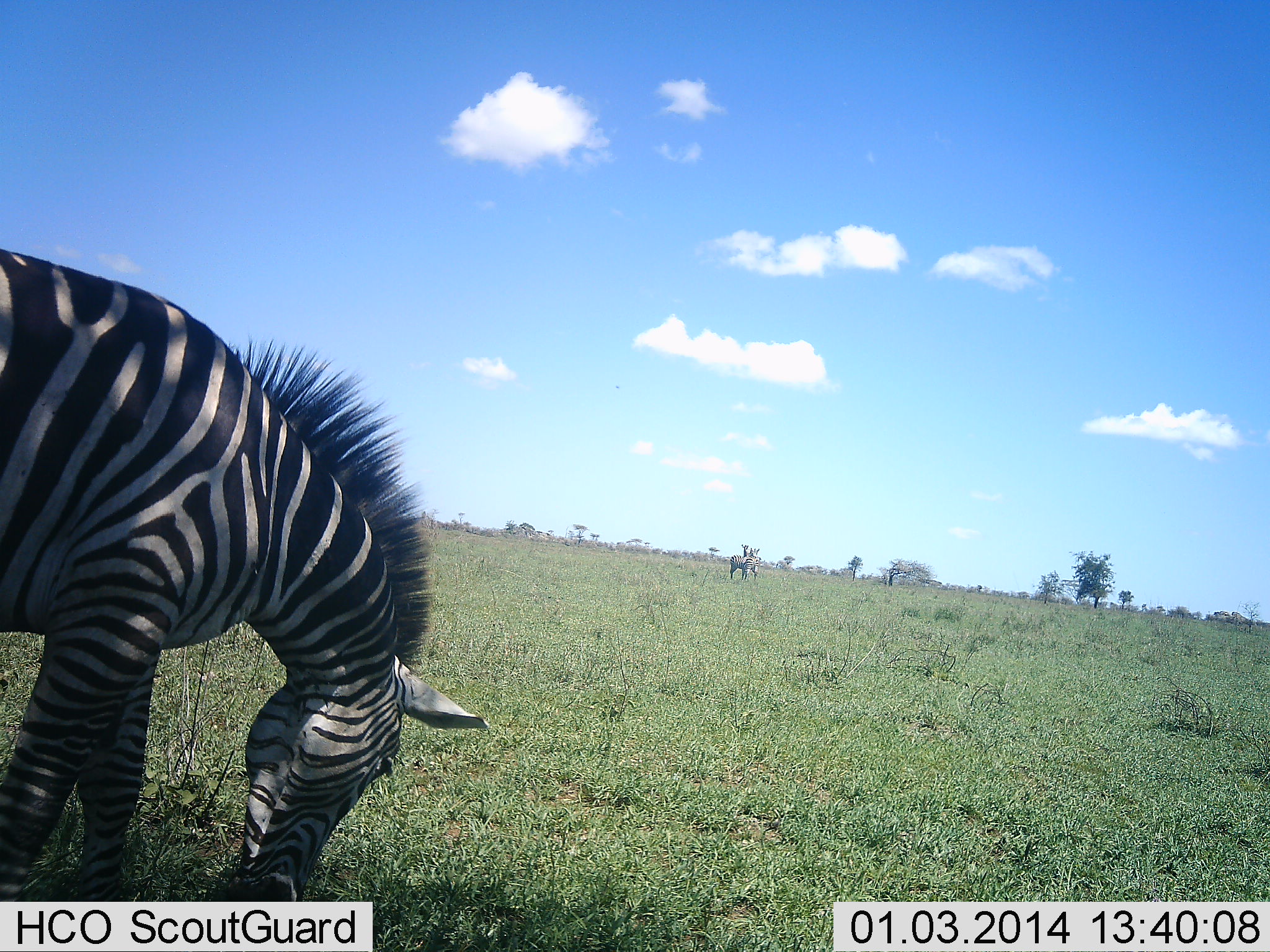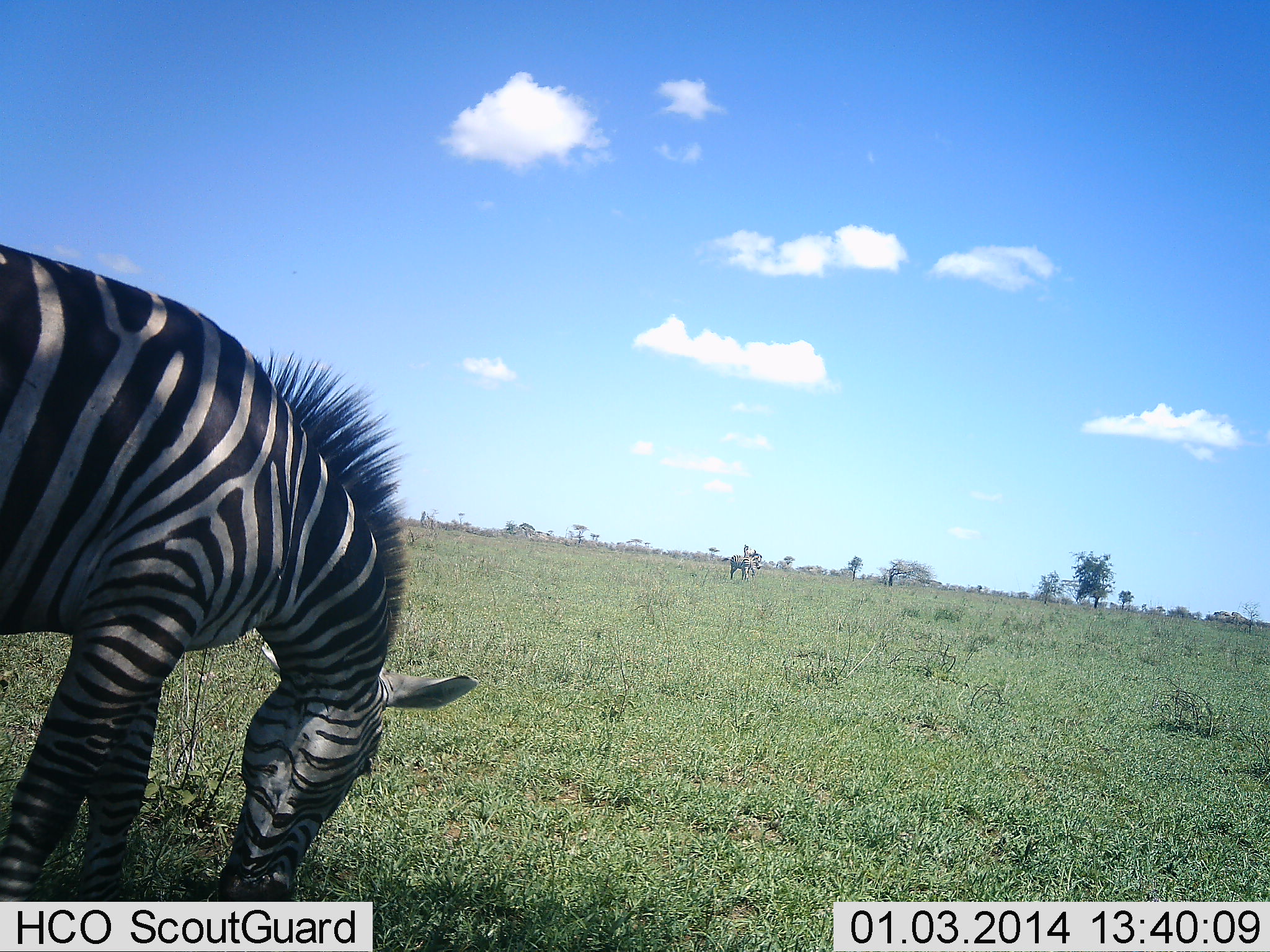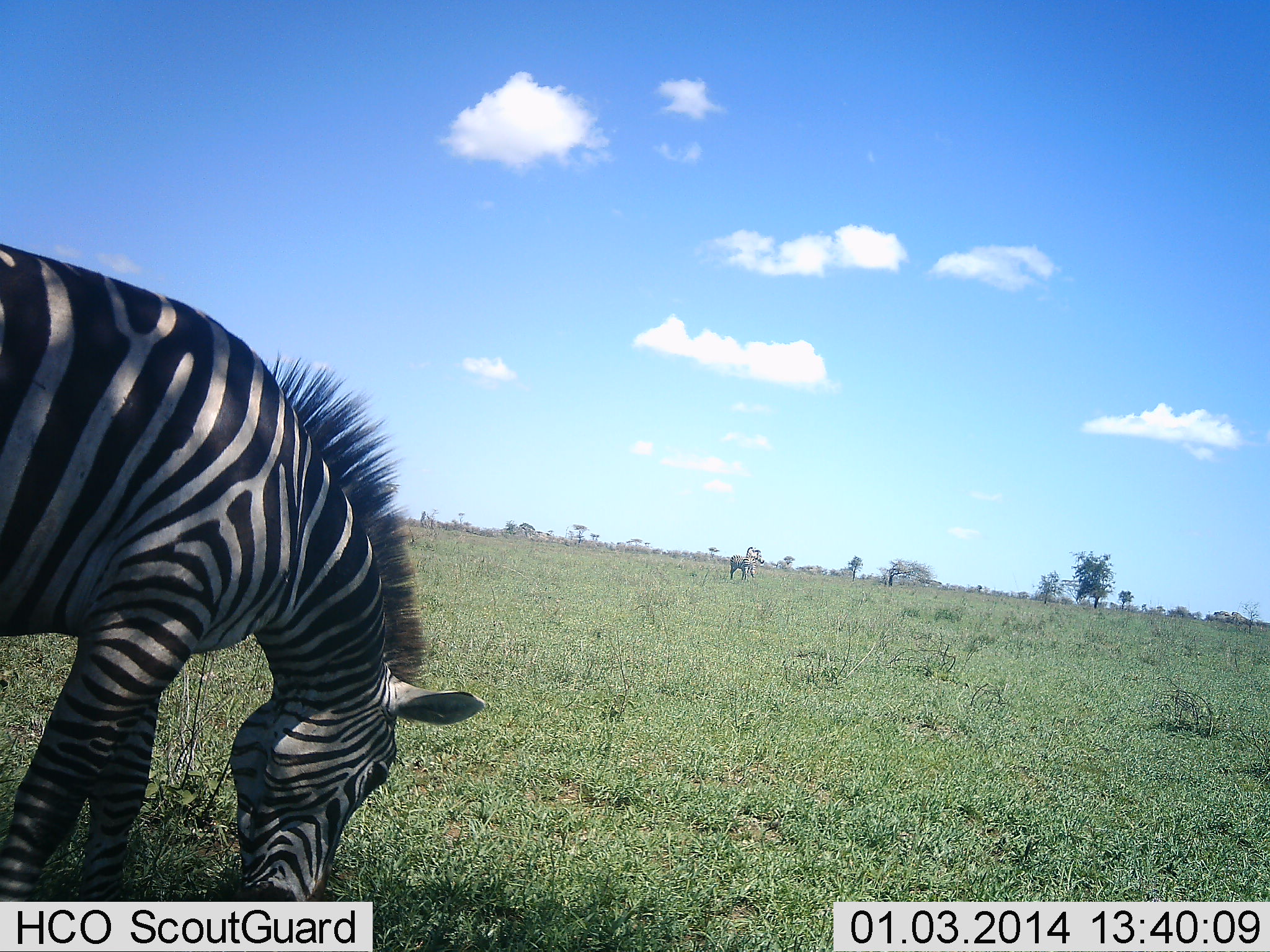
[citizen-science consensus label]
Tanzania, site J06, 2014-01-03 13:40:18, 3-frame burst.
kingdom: Animalia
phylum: Chordata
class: Mammalia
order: Perissodactyla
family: Equidae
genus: Equus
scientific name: Equus quagga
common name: plains zebra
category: zebra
Zebra (plains zebra) (Equus quagga), count 2. Behavior (volunteer vote fractions): standing 30%, resting 0%, moving 10%, interacting 10%. Young present (vote fraction): 0%. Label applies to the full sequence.